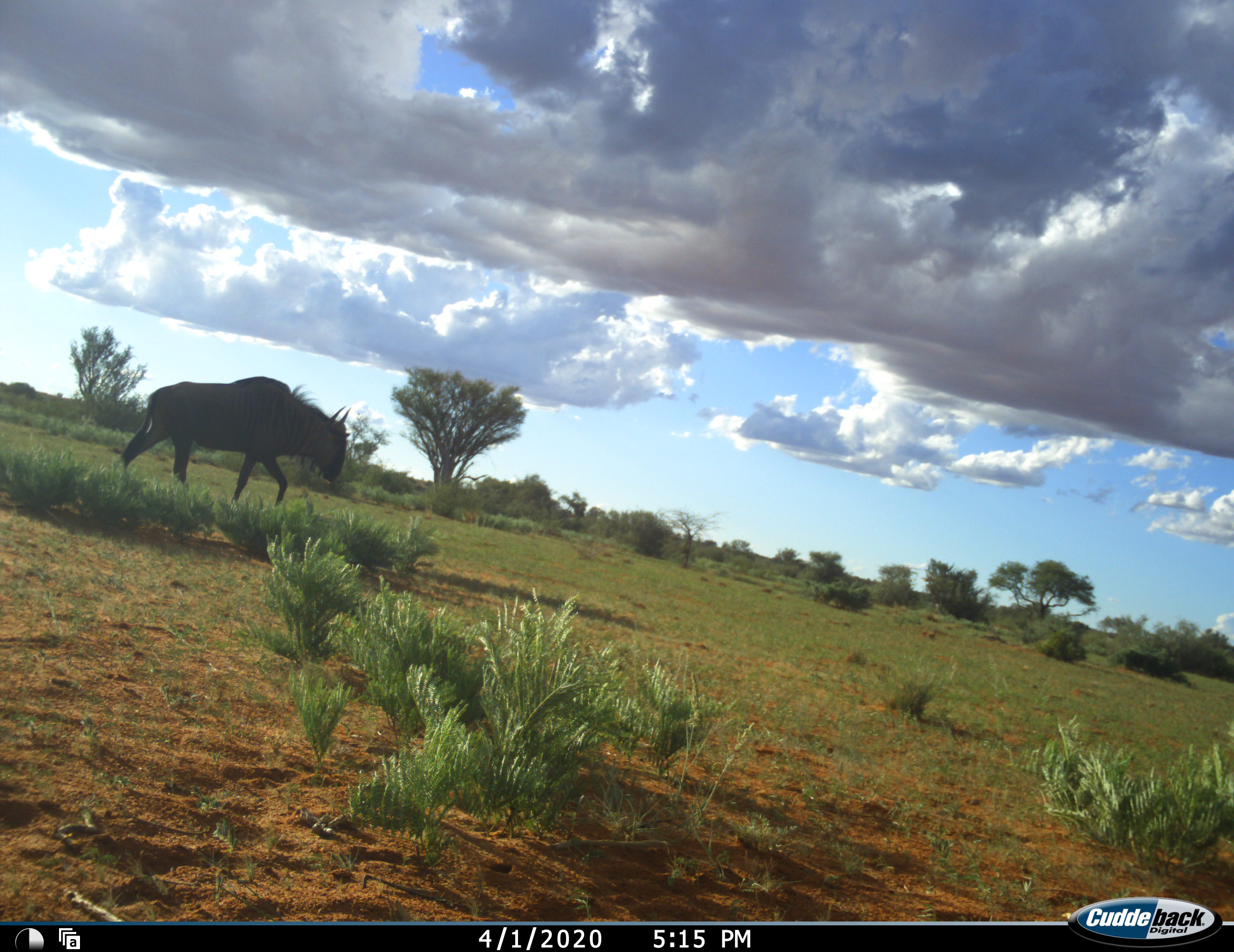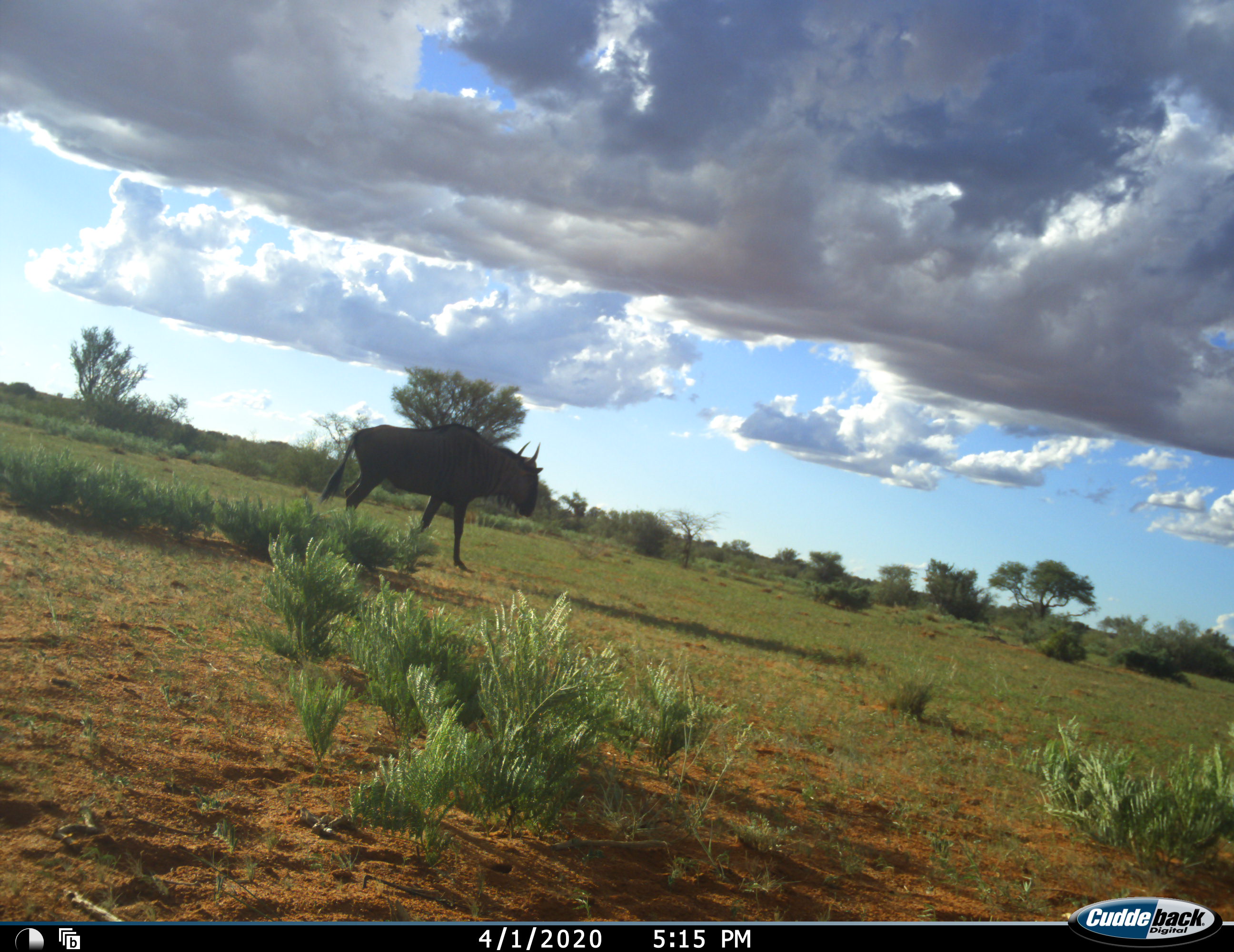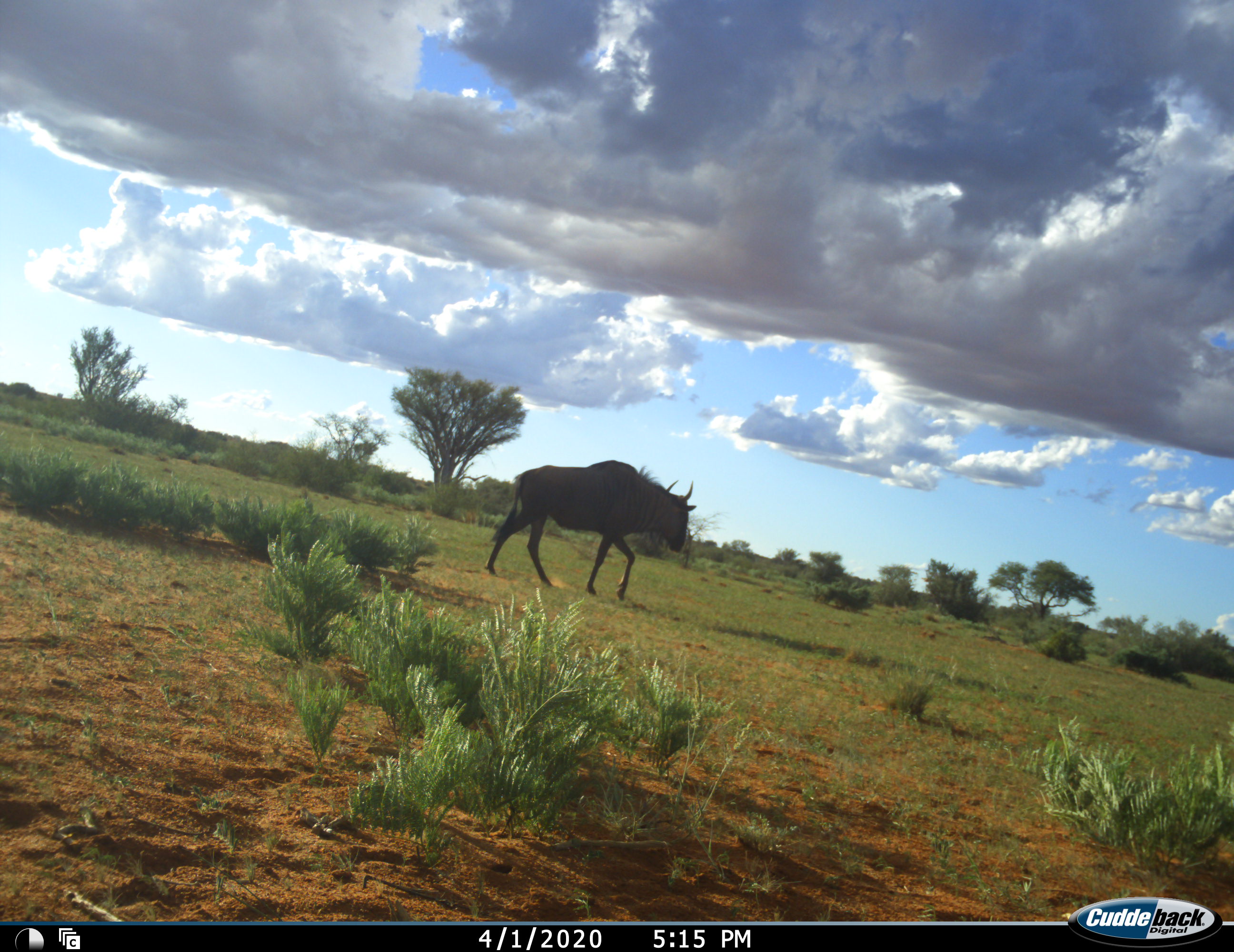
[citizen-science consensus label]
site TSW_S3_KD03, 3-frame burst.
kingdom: Animalia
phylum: Chordata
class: Mammalia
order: Artiodactyla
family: Bovidae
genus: Connochaetes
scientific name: Connochaetes taurinus taurinus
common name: blue wildebeest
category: wildebeestblue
Wildebeestblue (blue wildebeest) (Connochaetes taurinus taurinus), count 1. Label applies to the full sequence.